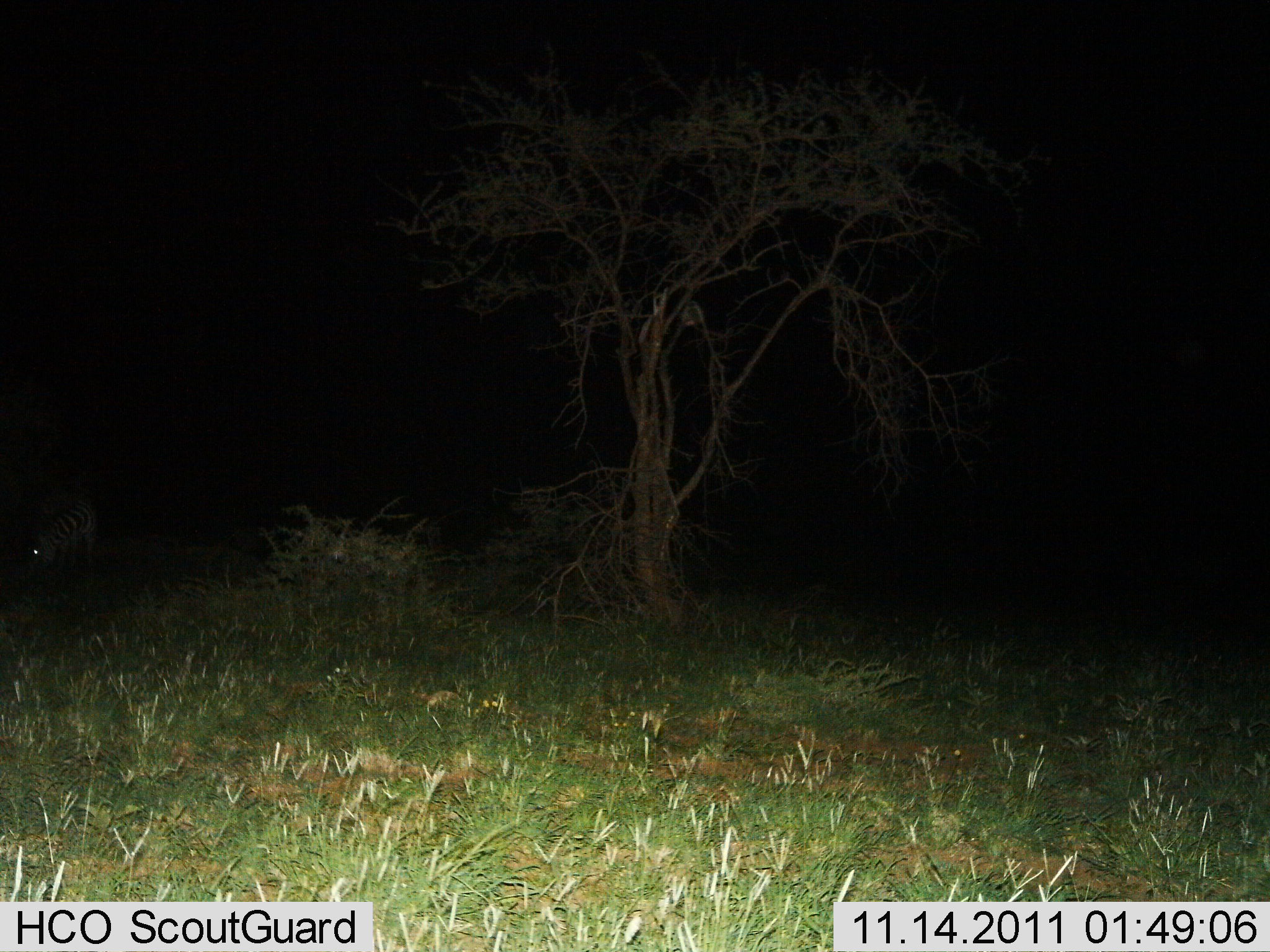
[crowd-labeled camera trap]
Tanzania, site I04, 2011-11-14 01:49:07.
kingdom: Animalia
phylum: Chordata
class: Mammalia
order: Perissodactyla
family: Equidae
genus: Equus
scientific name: Equus quagga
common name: plains zebra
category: zebra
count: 1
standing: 50%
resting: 0%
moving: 0%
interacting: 0%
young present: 0%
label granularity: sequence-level